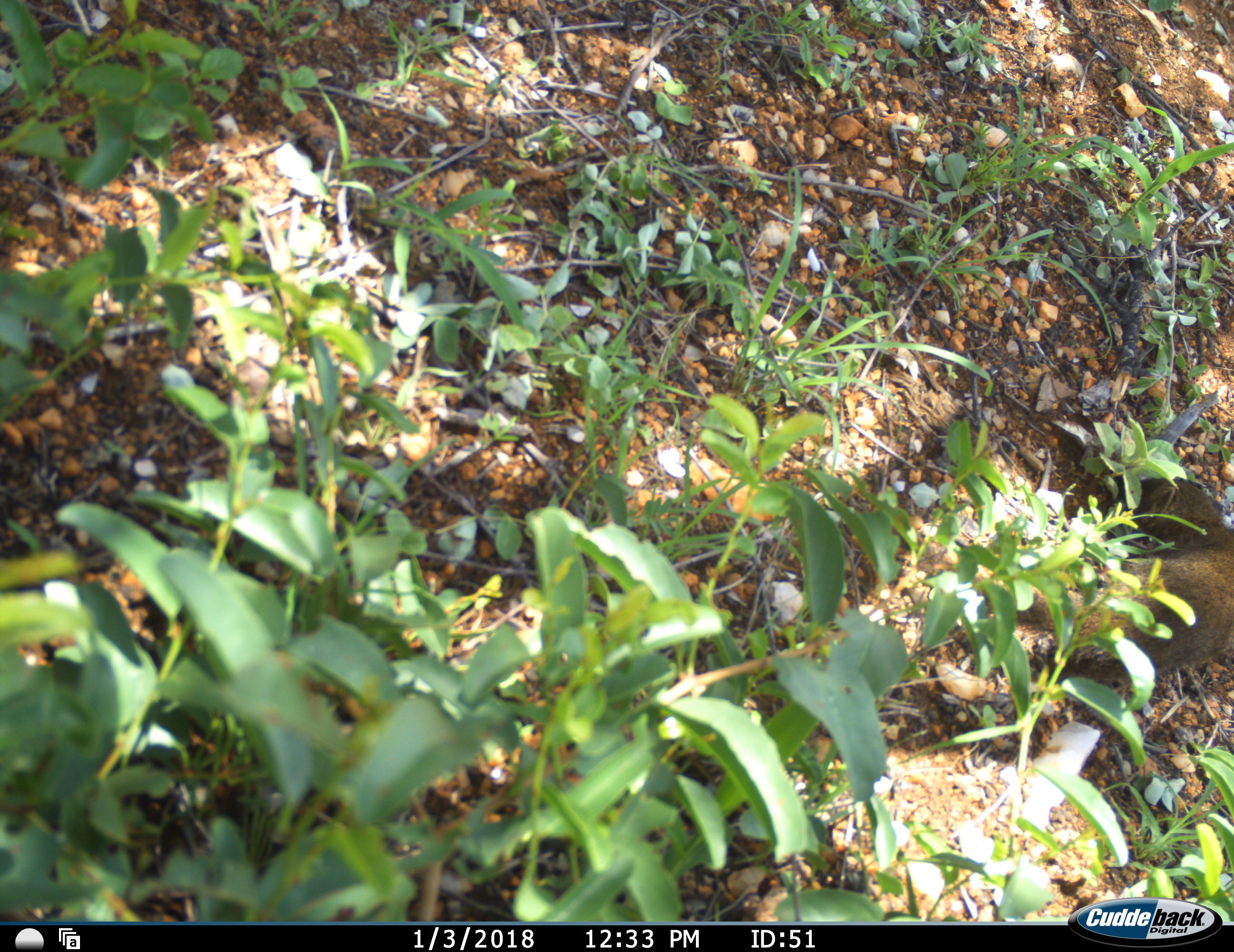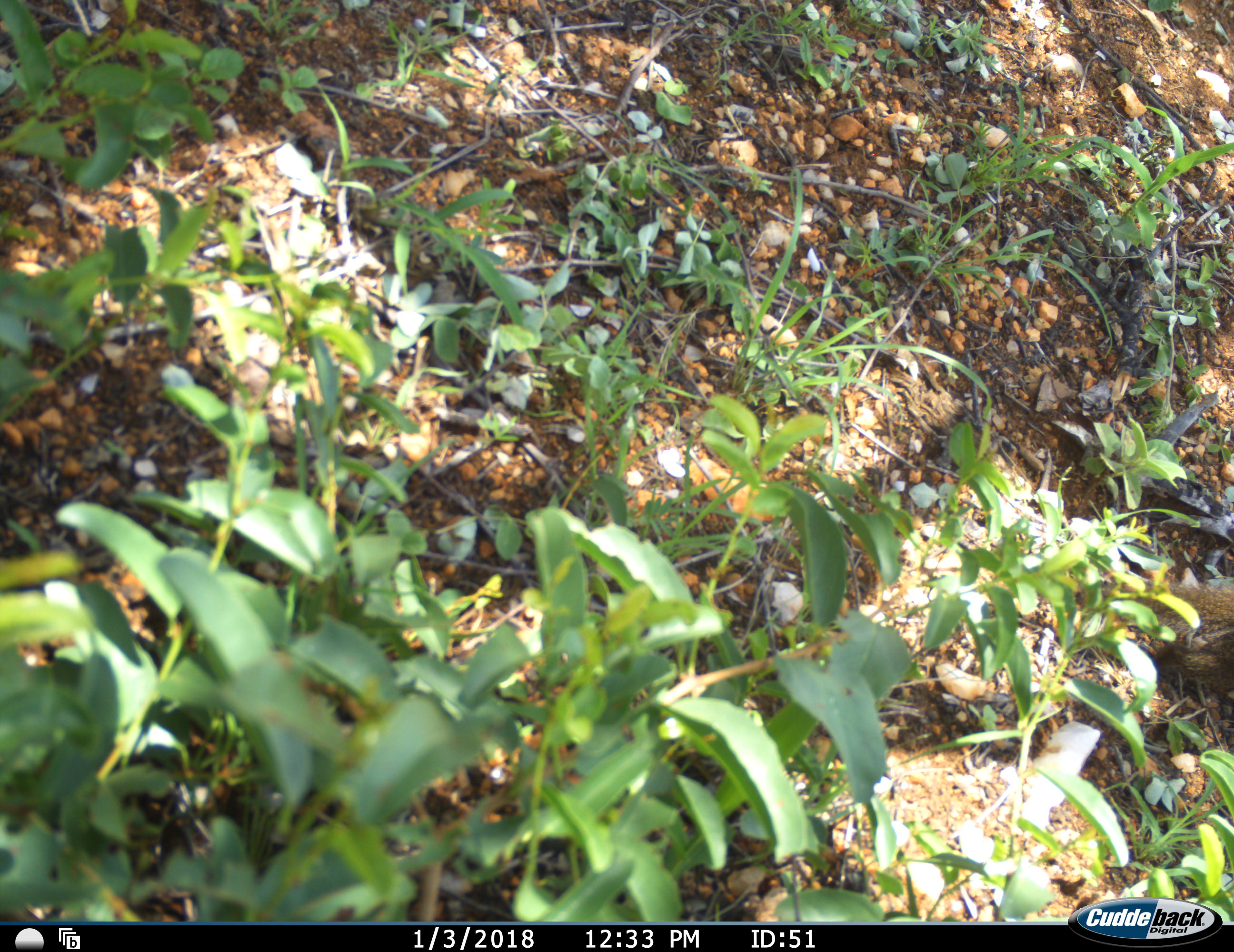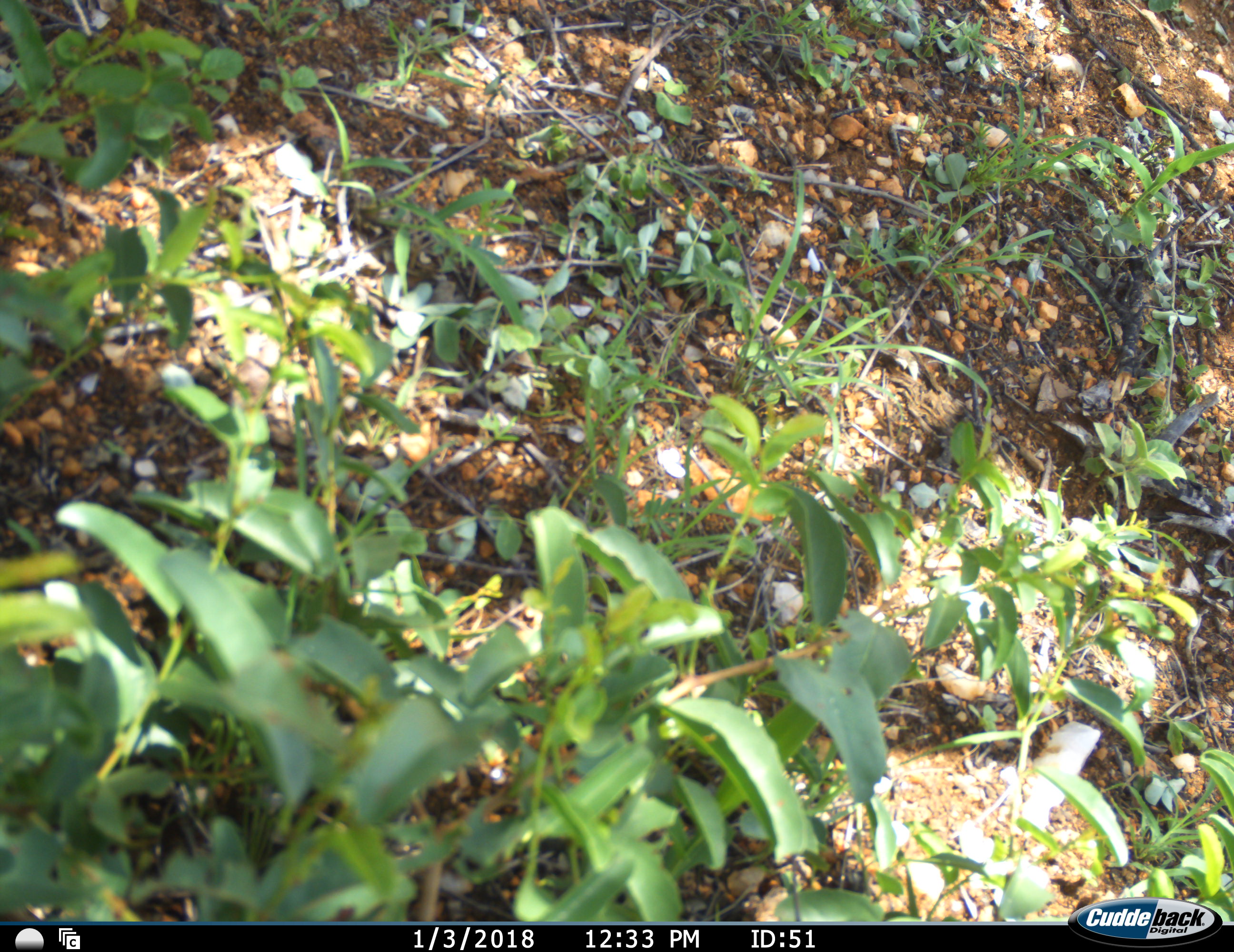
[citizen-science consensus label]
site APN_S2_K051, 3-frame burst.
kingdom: Animalia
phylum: Chordata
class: Mammalia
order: Carnivora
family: Herpestidae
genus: Helogale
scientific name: Helogale parvula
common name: dwarf mongoose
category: mongoosedwarf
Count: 1.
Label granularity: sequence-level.